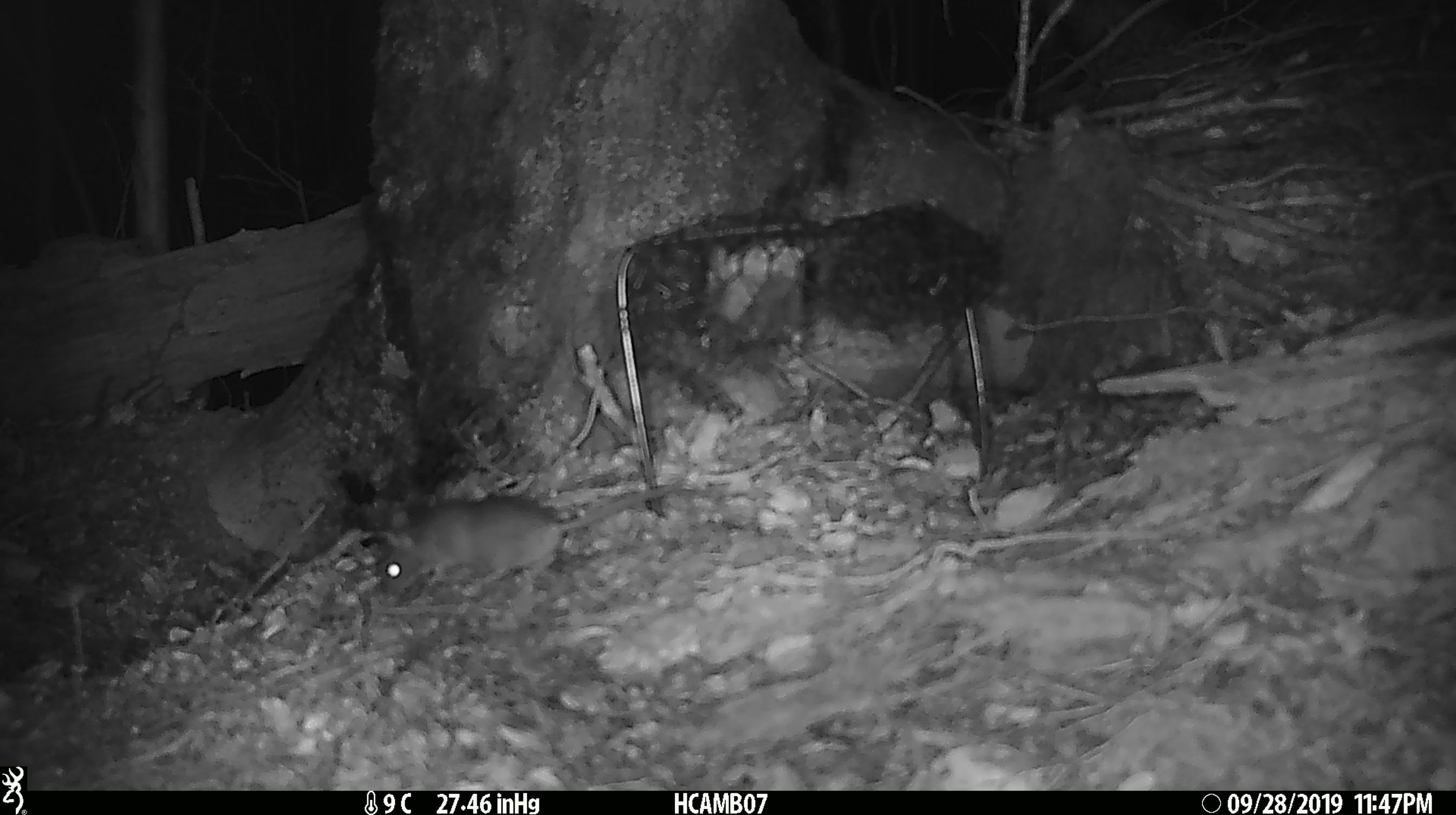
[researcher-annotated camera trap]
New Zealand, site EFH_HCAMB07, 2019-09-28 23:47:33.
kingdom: Animalia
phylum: Chordata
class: Mammalia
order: Rodentia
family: Muridae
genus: Mus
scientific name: Mus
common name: mouse